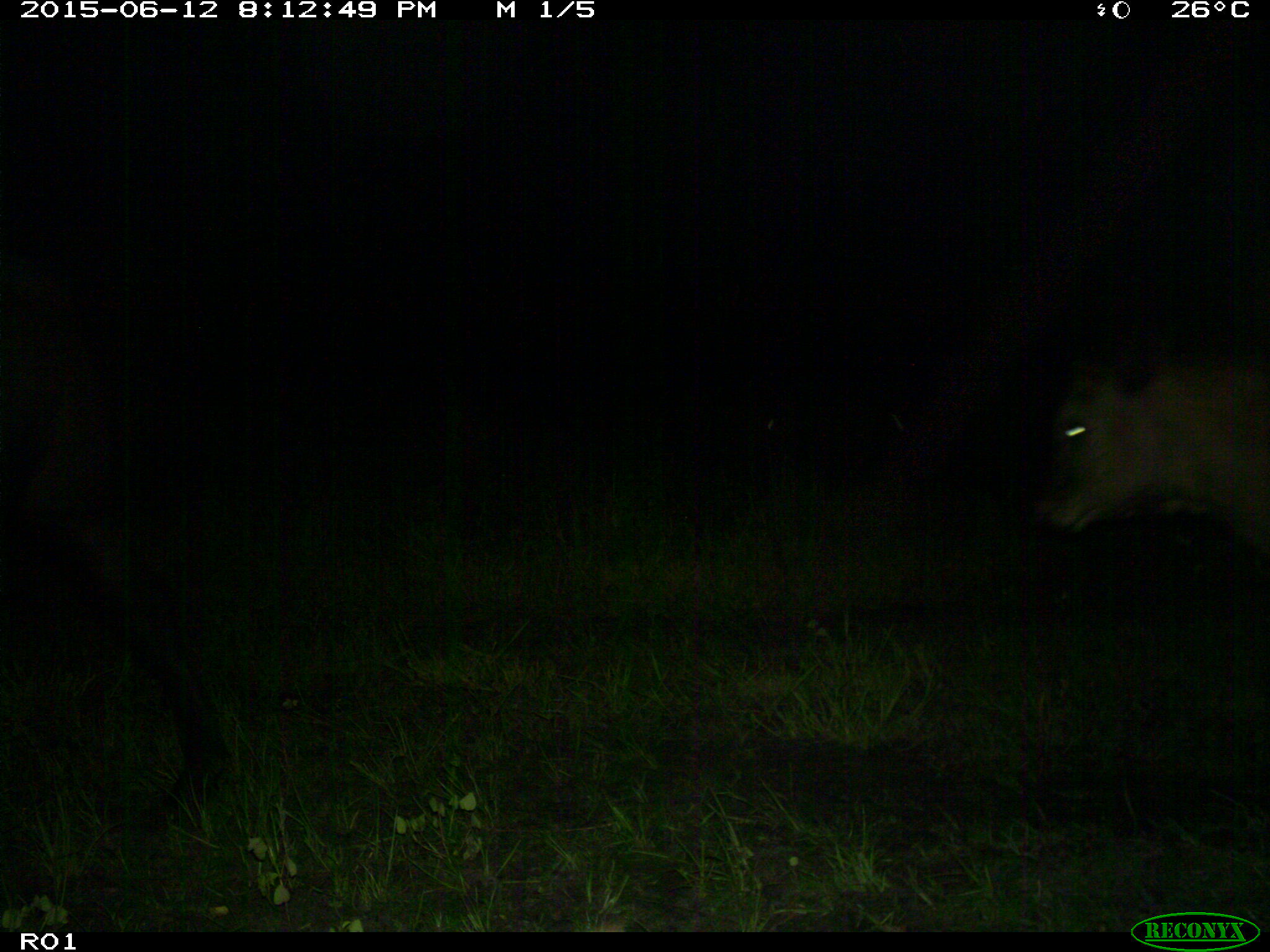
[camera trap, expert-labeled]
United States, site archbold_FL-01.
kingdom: Animalia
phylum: Chordata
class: Mammalia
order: Artiodactyla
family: Bovidae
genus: Bos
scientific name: Bos taurus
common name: domestic cow